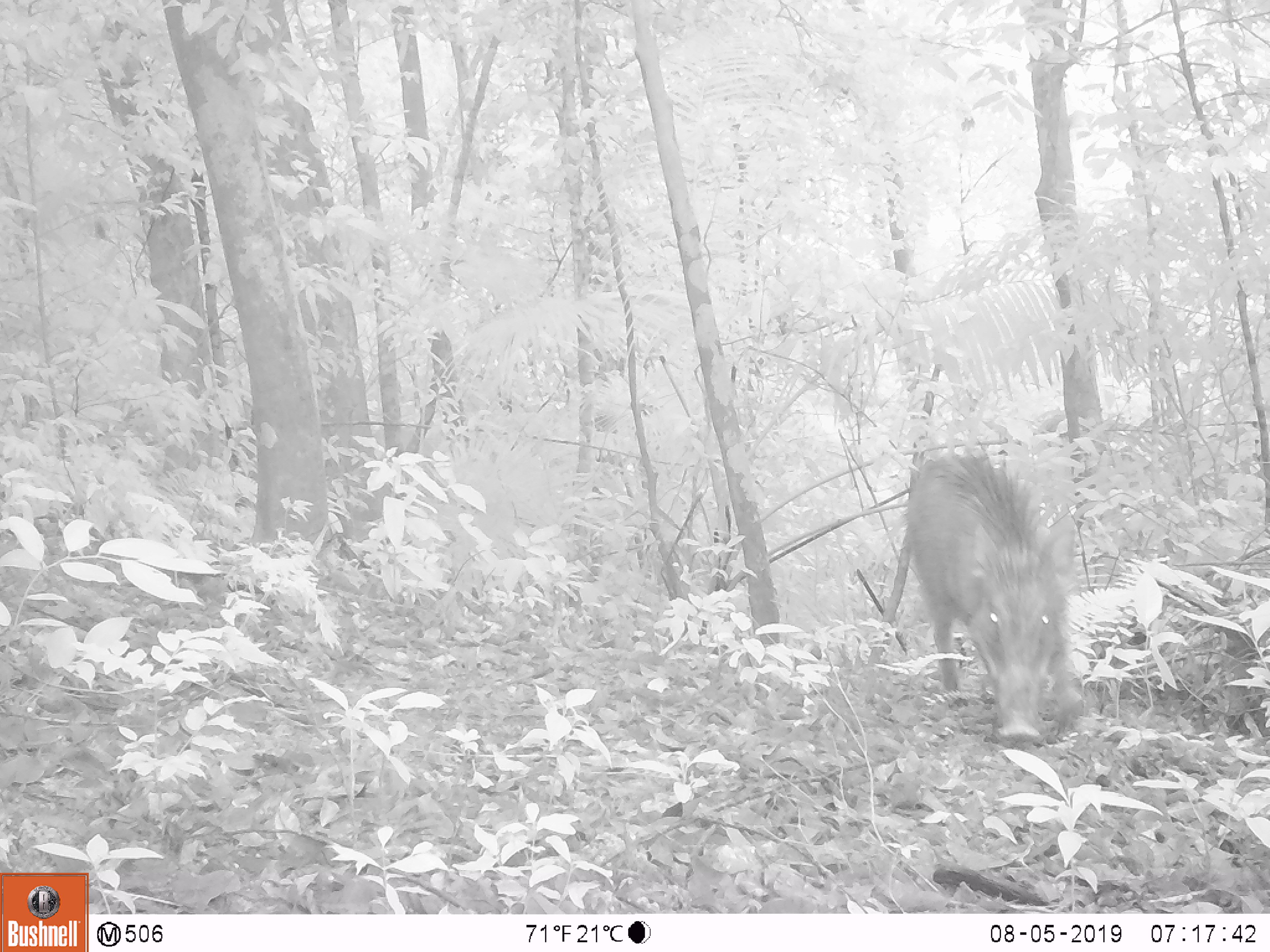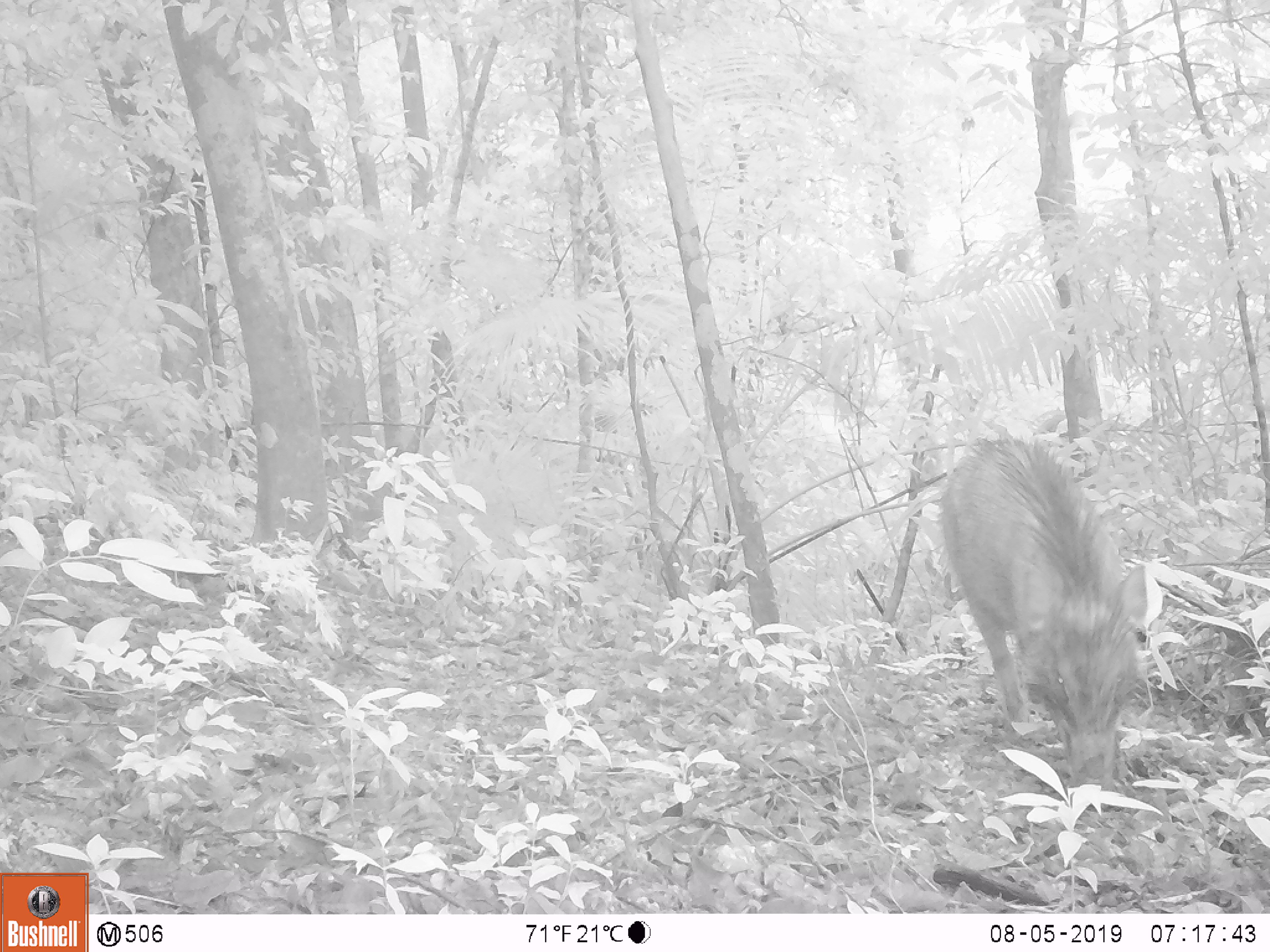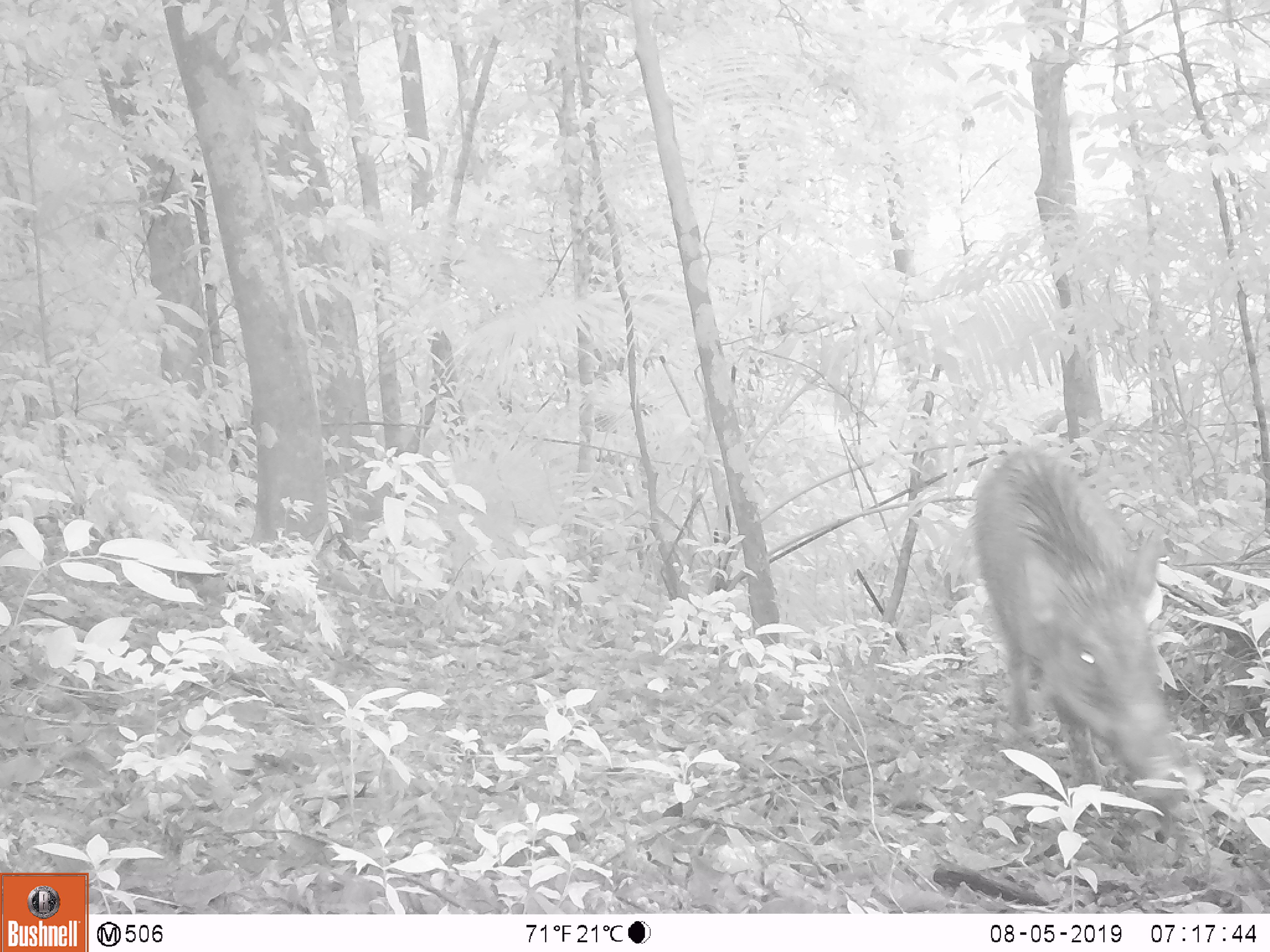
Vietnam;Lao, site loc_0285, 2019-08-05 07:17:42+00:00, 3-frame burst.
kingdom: Animalia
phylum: Chordata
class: Mammalia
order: Artiodactyla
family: Suidae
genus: Sus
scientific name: Sus scrofa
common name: eurasian wild pig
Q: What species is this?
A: Eurasian wild pig (Sus scrofa).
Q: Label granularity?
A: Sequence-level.